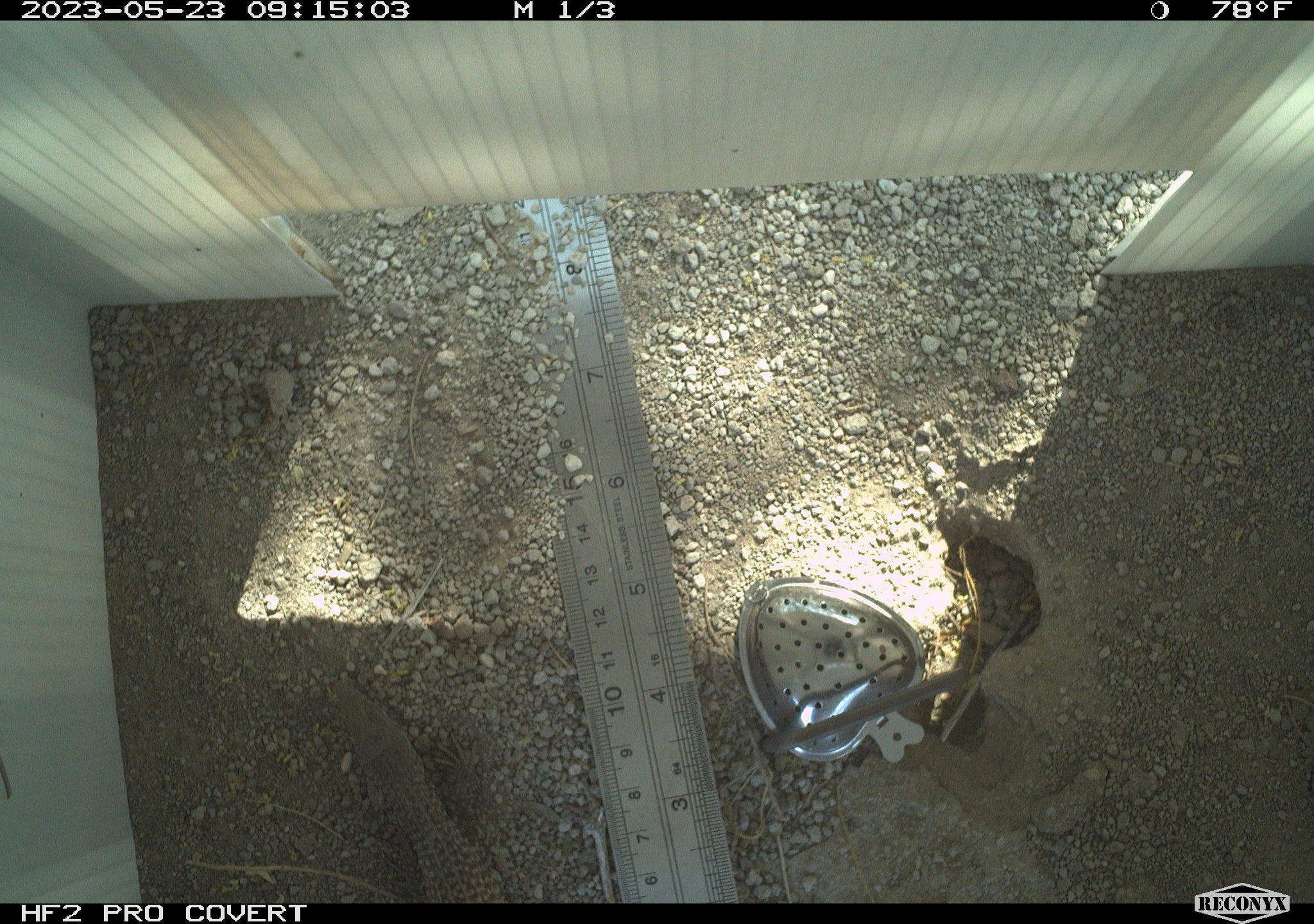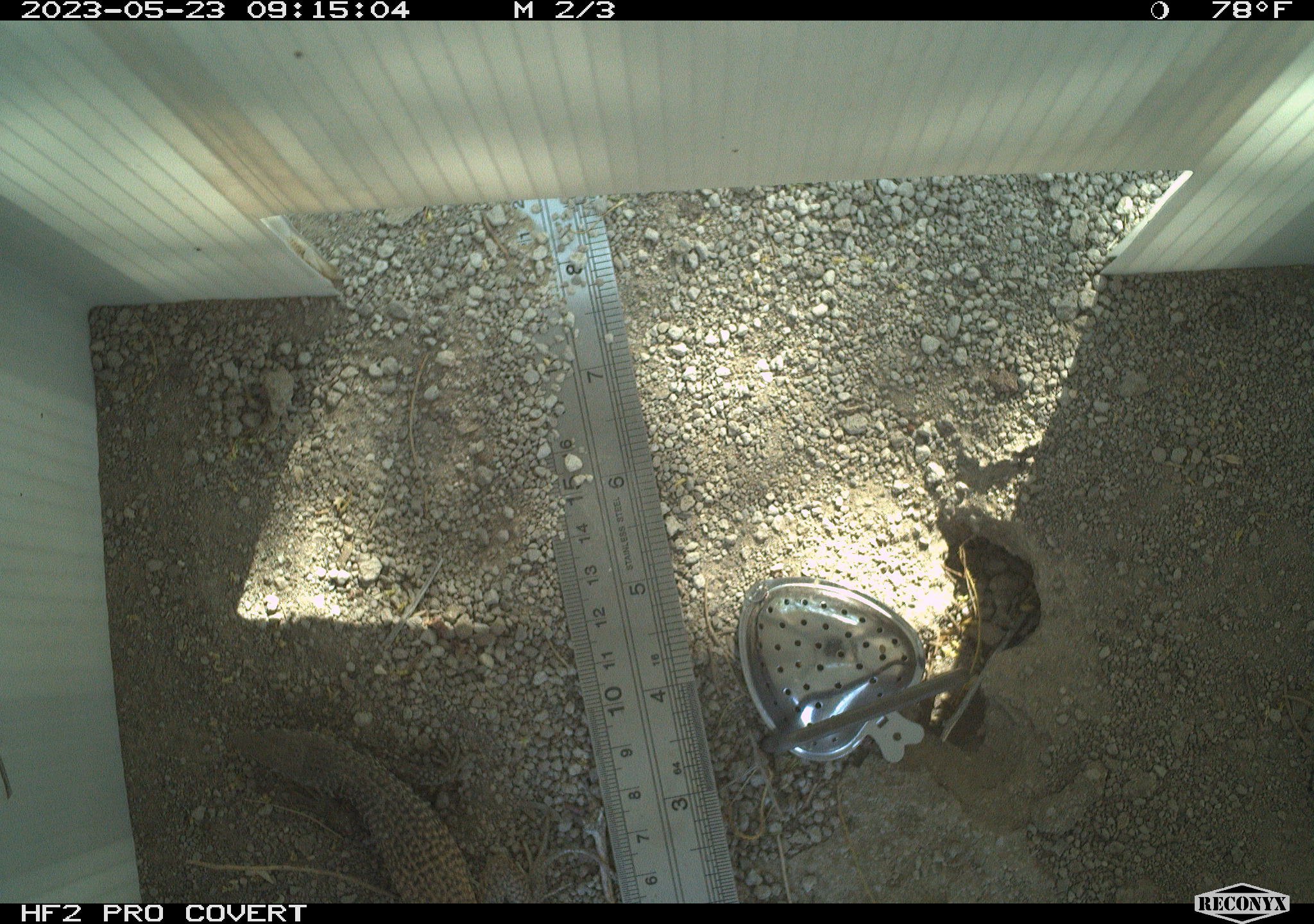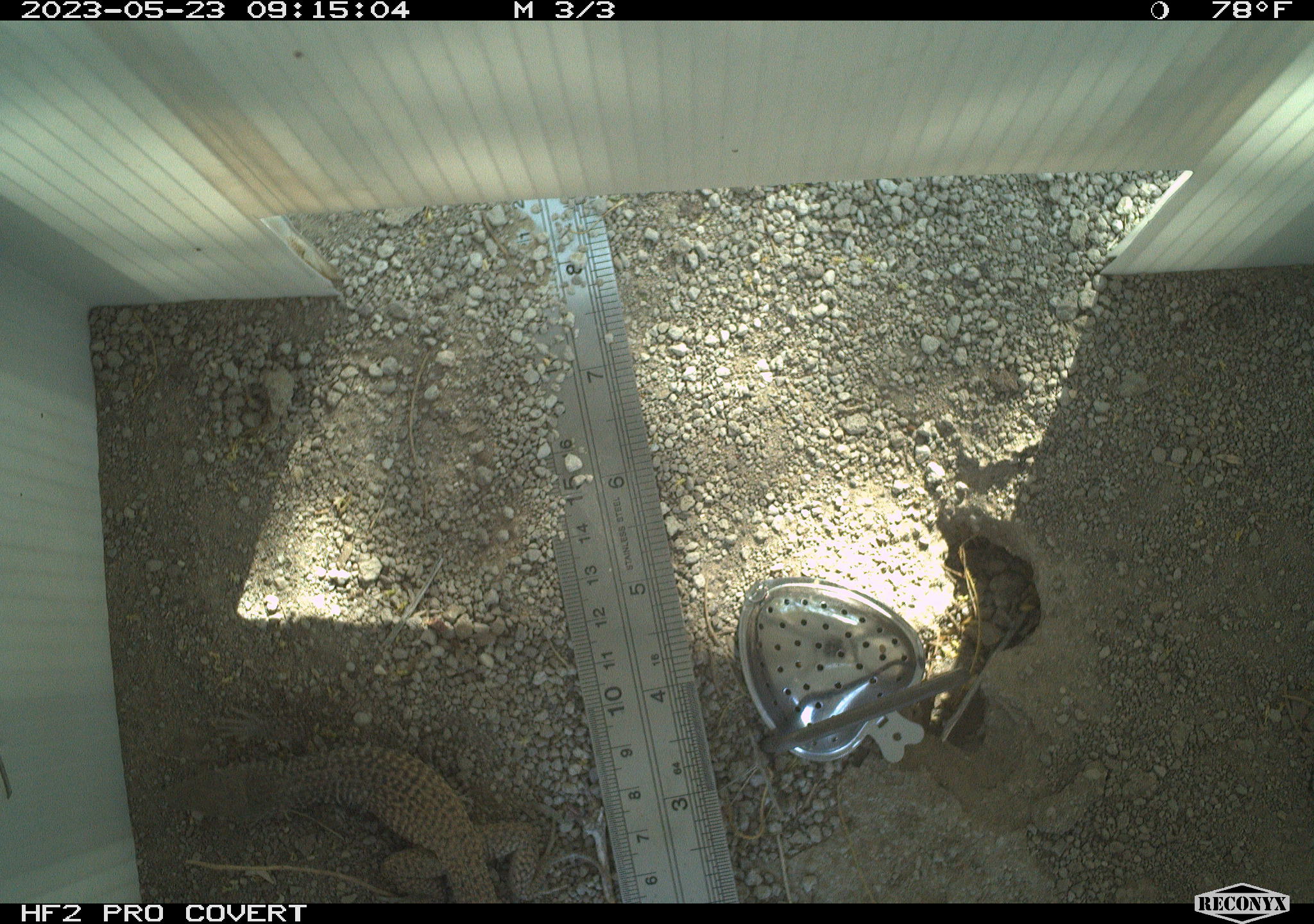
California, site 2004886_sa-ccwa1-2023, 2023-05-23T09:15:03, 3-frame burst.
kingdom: Animalia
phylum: Chordata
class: Reptilia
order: Squamata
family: Teiidae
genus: Aspidoscelis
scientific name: Aspidoscelis tigris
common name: western whiptail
Western whiptail (Aspidoscelis tigris).